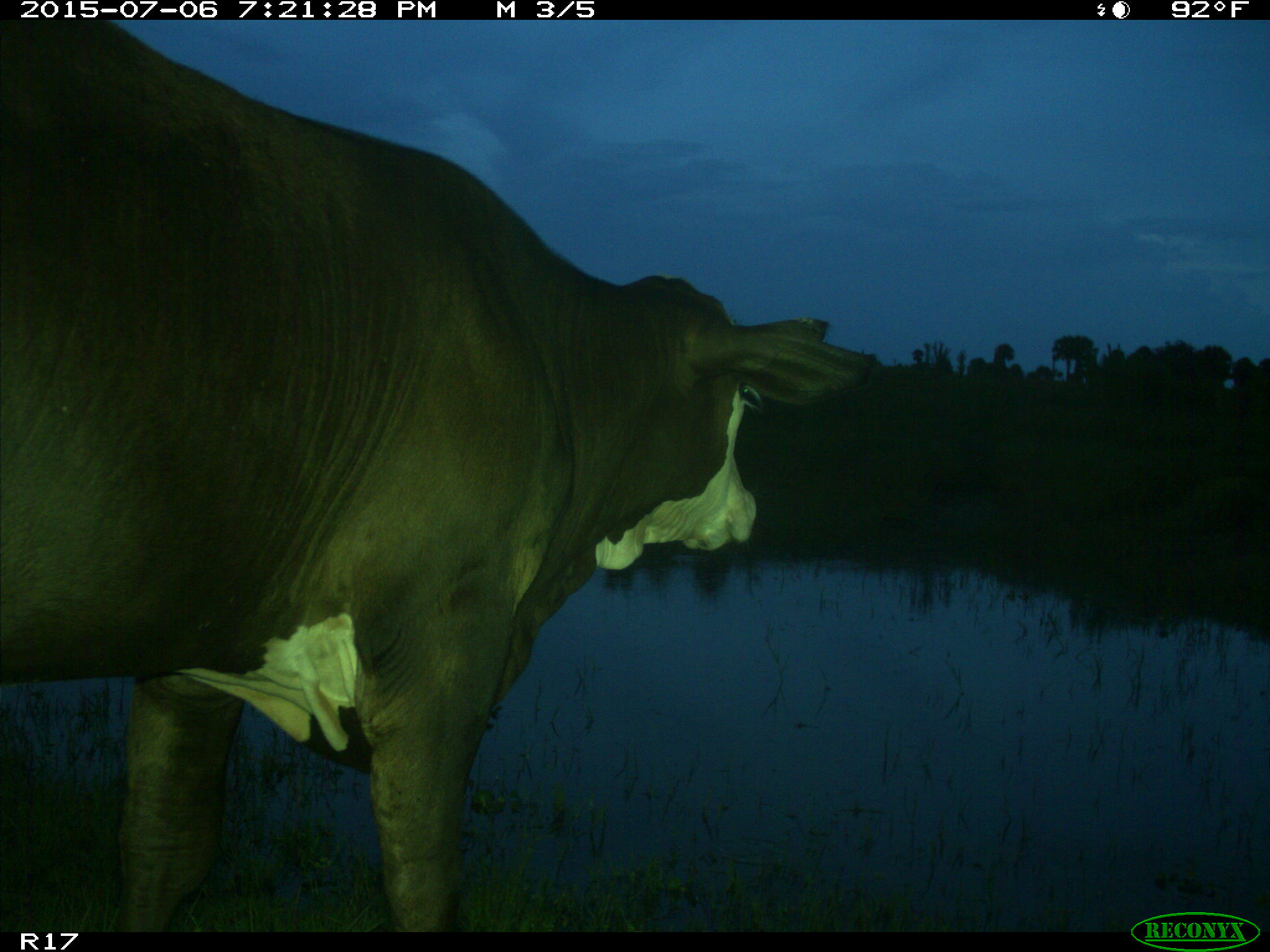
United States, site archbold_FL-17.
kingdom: Animalia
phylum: Chordata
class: Mammalia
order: Artiodactyla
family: Bovidae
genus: Bos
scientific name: Bos taurus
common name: domestic cow